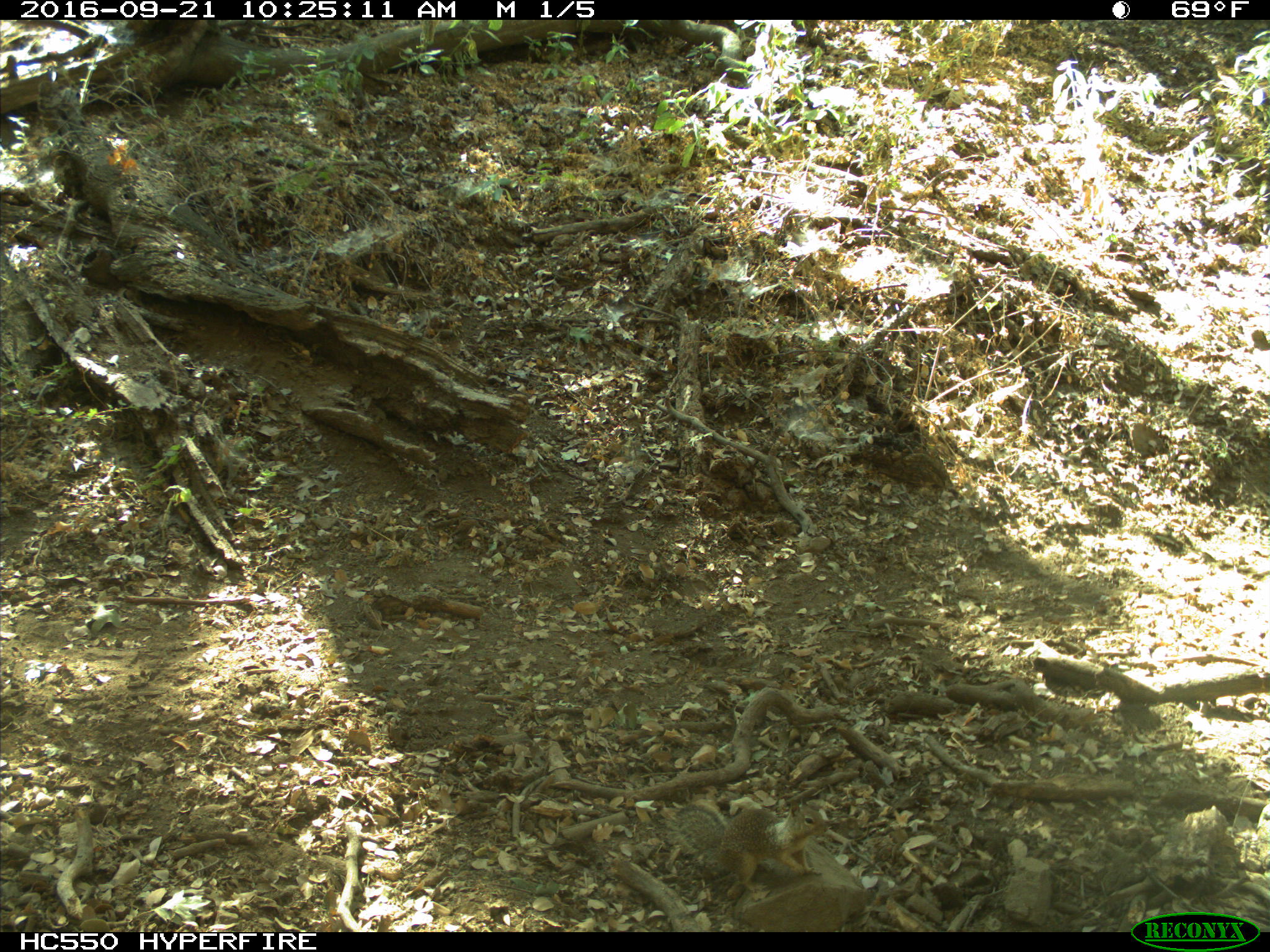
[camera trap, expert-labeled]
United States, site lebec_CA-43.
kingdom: Animalia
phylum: Chordata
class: Mammalia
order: Rodentia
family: Sciuridae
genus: Otospermophilus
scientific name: Otospermophilus beecheyi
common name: california ground squirrel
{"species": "Otospermophilus beecheyi (california ground squirrel)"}